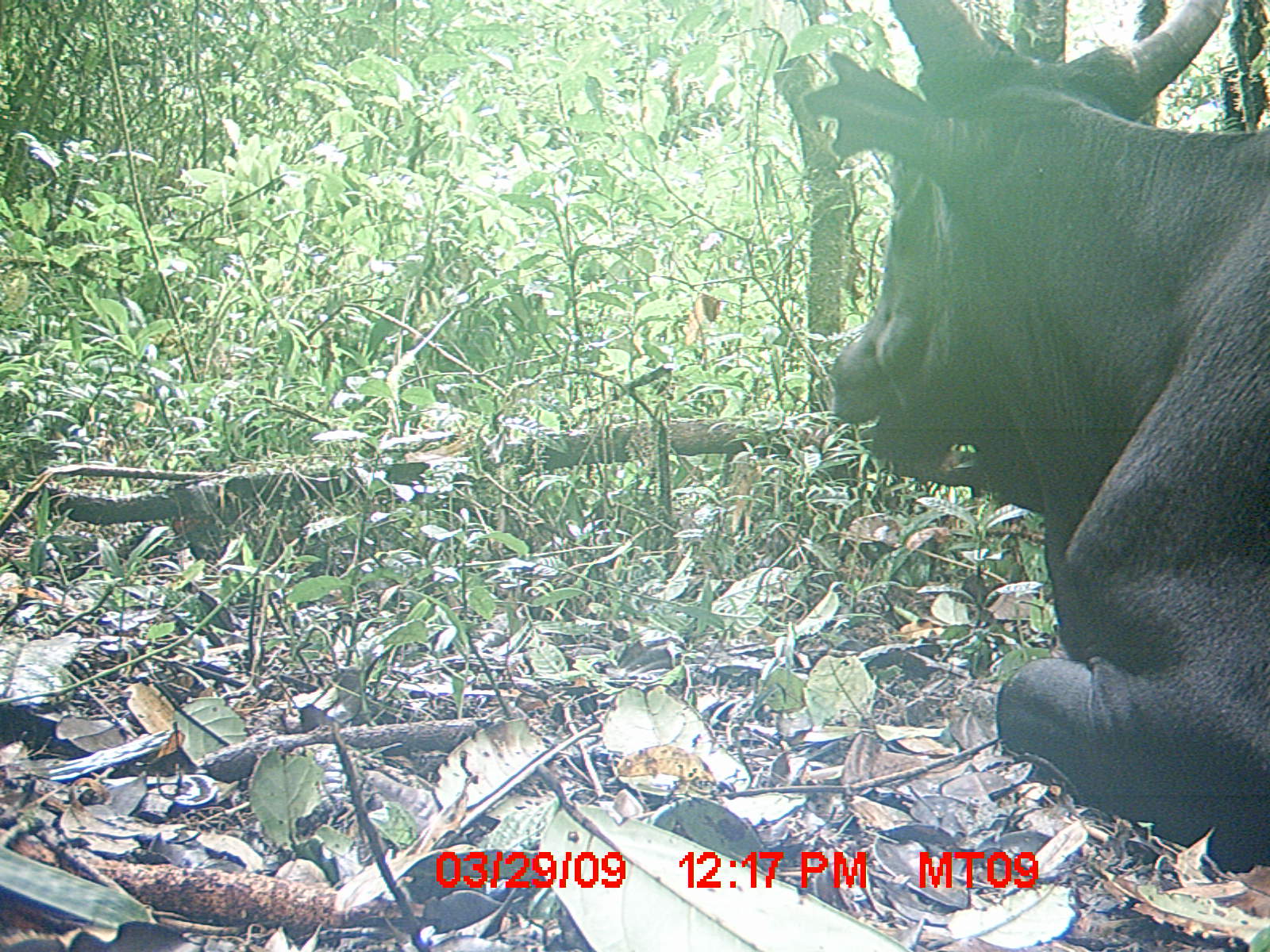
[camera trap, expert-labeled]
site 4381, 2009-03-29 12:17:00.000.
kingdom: Animalia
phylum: Chordata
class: Mammalia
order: Artiodactyla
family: Bovidae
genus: Bos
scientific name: Bos taurus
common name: domestic cattle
Bos taurus (domestic cattle), count 1.